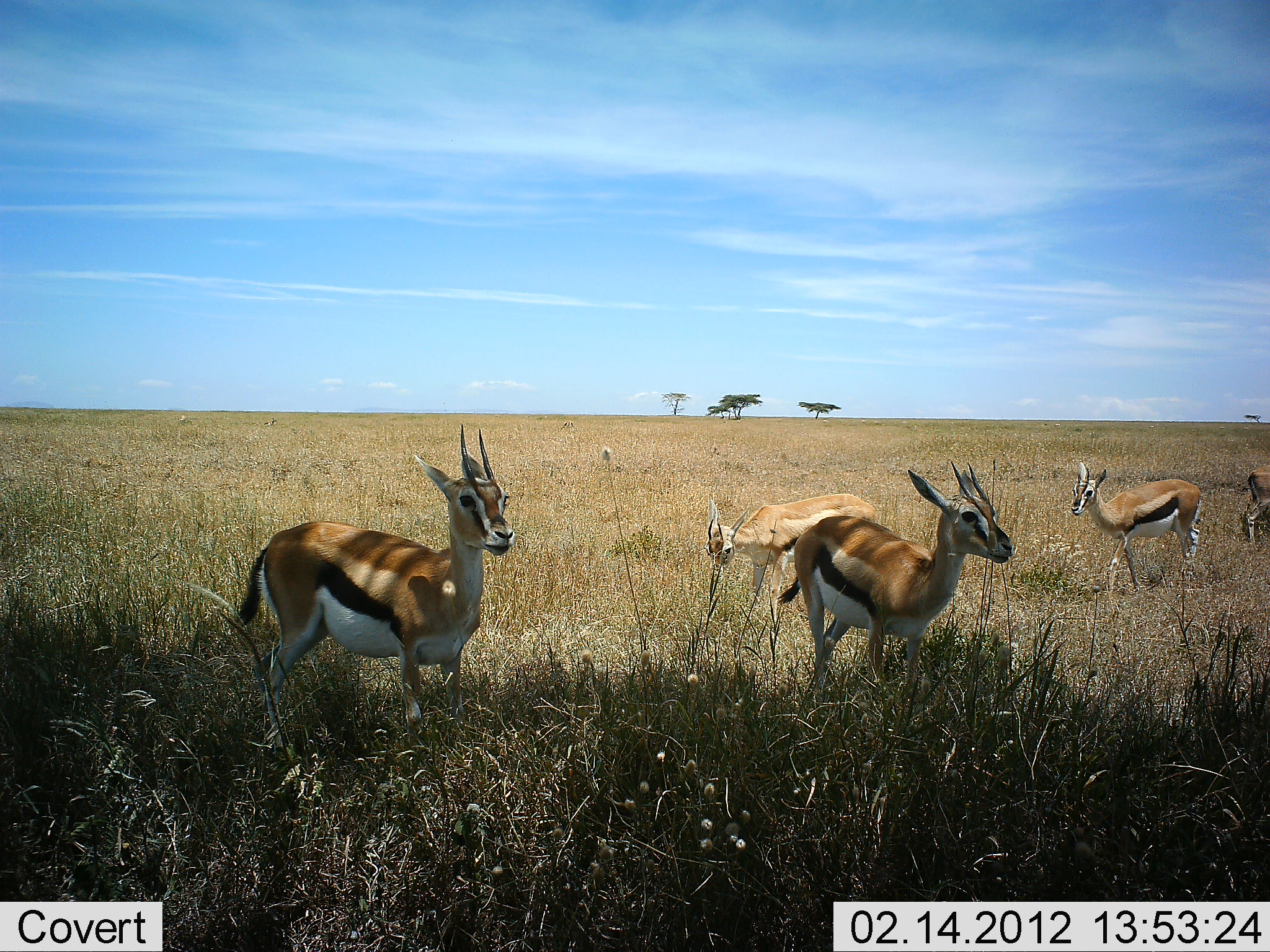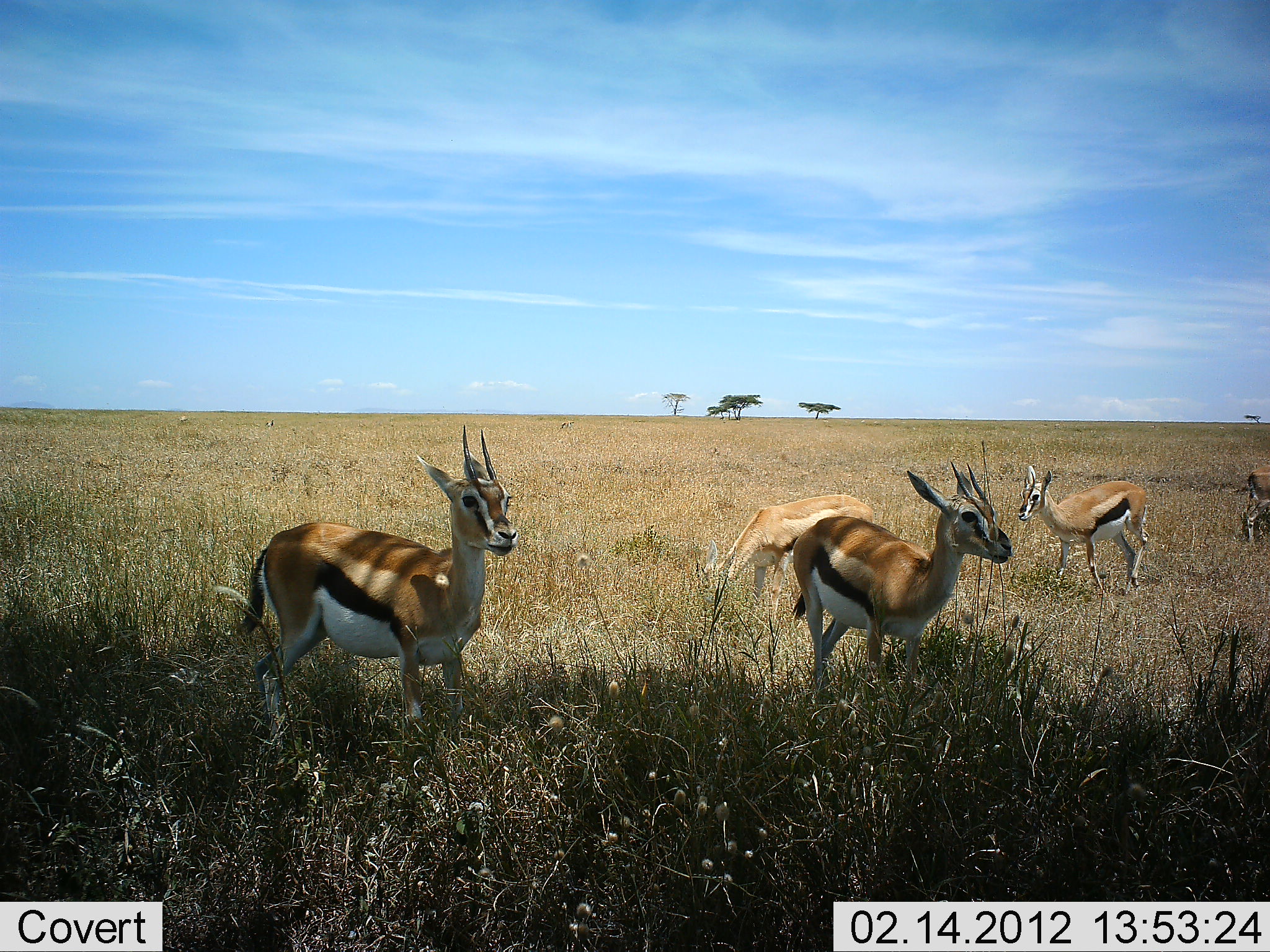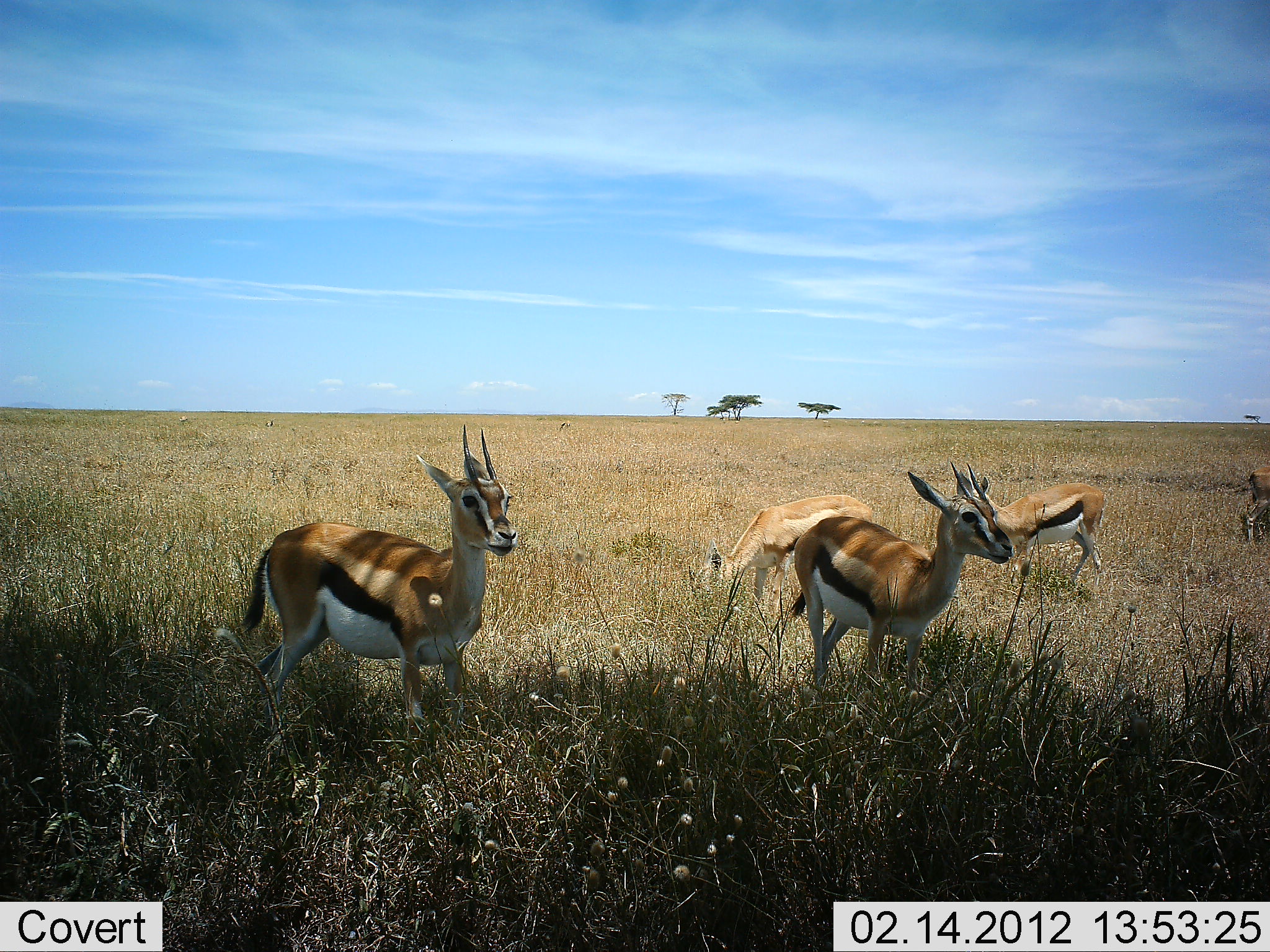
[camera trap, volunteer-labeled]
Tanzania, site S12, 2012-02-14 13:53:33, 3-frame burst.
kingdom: Animalia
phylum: Chordata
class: Mammalia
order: Artiodactyla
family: Bovidae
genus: Eudorcas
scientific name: Eudorcas thomsonii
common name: thomson's gazelle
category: gazellethomsons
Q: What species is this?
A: Gazellethomsons (thomson's gazelle) (Eudorcas thomsonii).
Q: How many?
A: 5.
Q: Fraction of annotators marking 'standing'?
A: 85%.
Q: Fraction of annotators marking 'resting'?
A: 0%.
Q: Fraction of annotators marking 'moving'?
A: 62%.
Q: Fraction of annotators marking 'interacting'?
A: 8%.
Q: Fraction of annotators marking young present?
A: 0%.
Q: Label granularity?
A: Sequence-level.